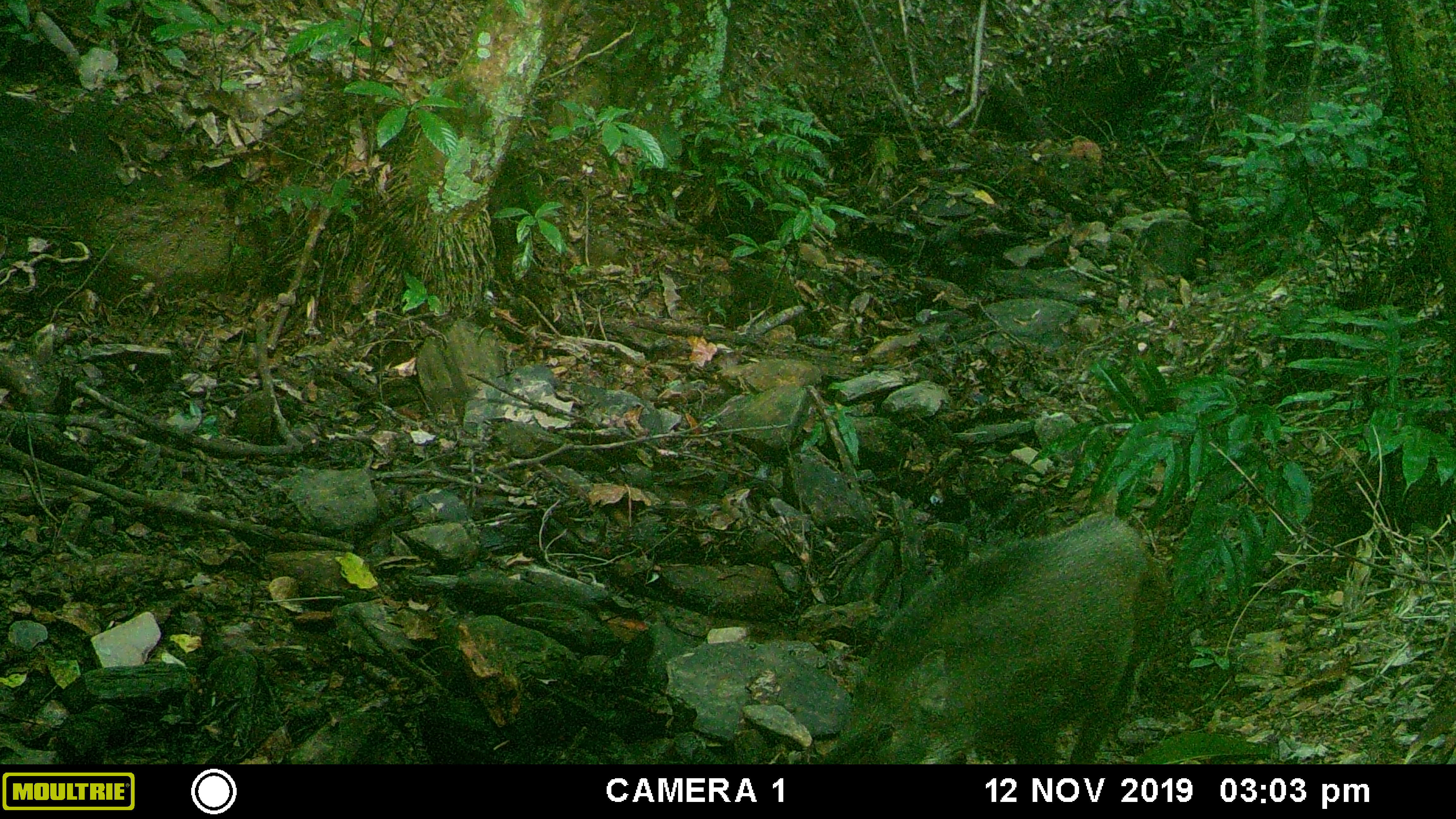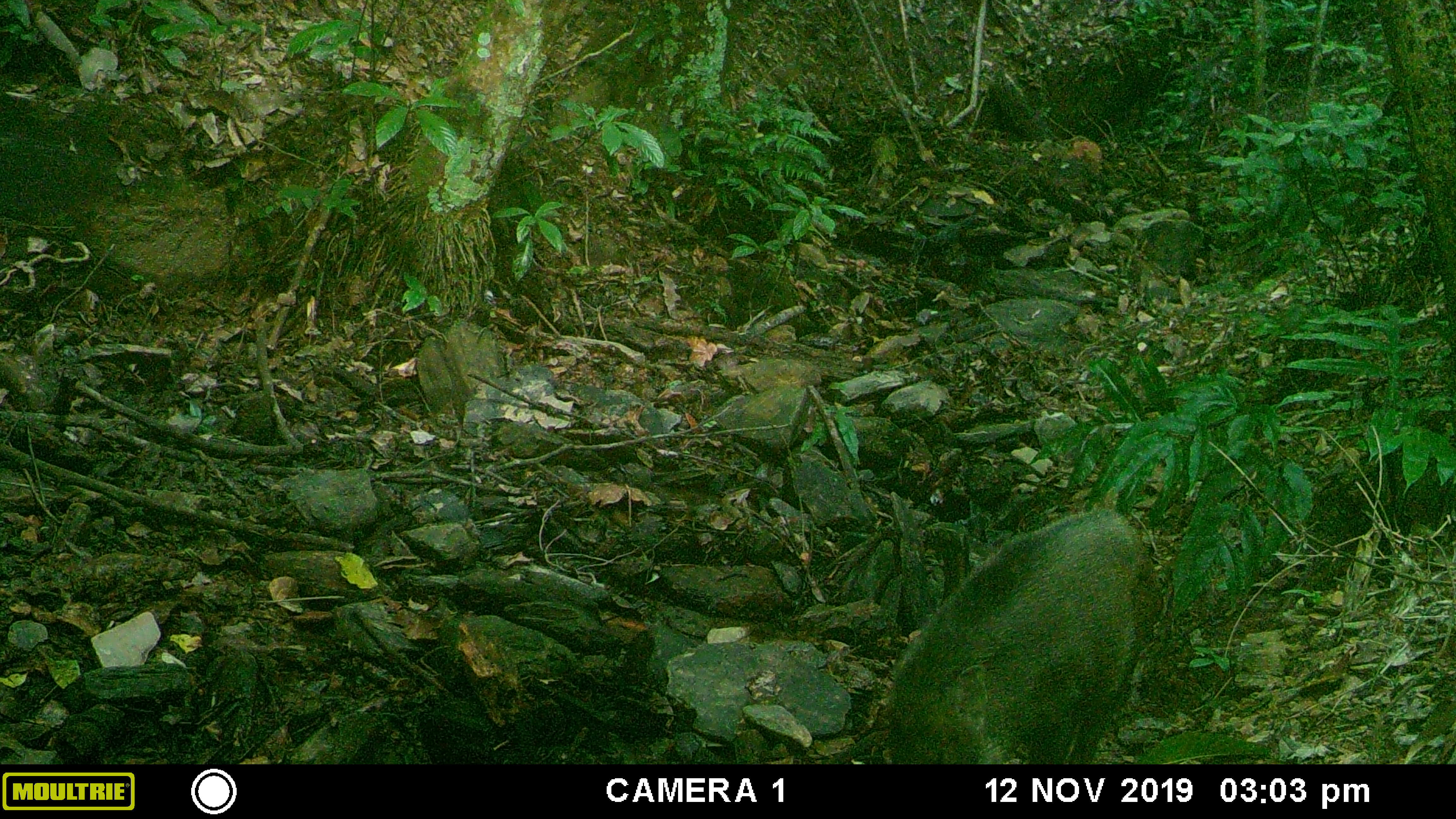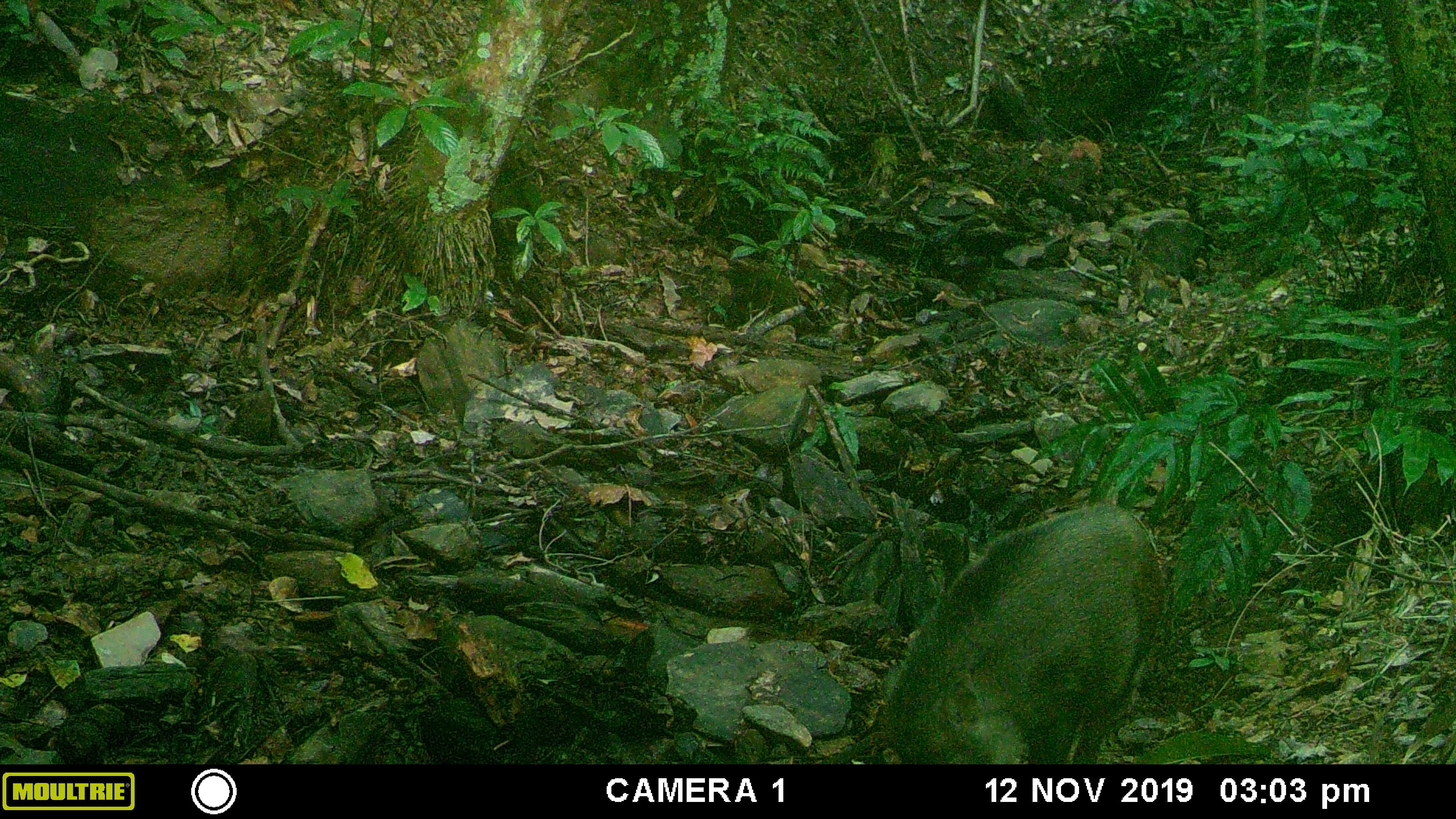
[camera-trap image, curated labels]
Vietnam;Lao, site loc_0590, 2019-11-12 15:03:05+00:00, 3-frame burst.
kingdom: Animalia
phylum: Chordata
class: Mammalia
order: Artiodactyla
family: Suidae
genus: Sus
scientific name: Sus scrofa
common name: eurasian wild pig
Eurasian wild pig (Sus scrofa). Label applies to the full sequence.